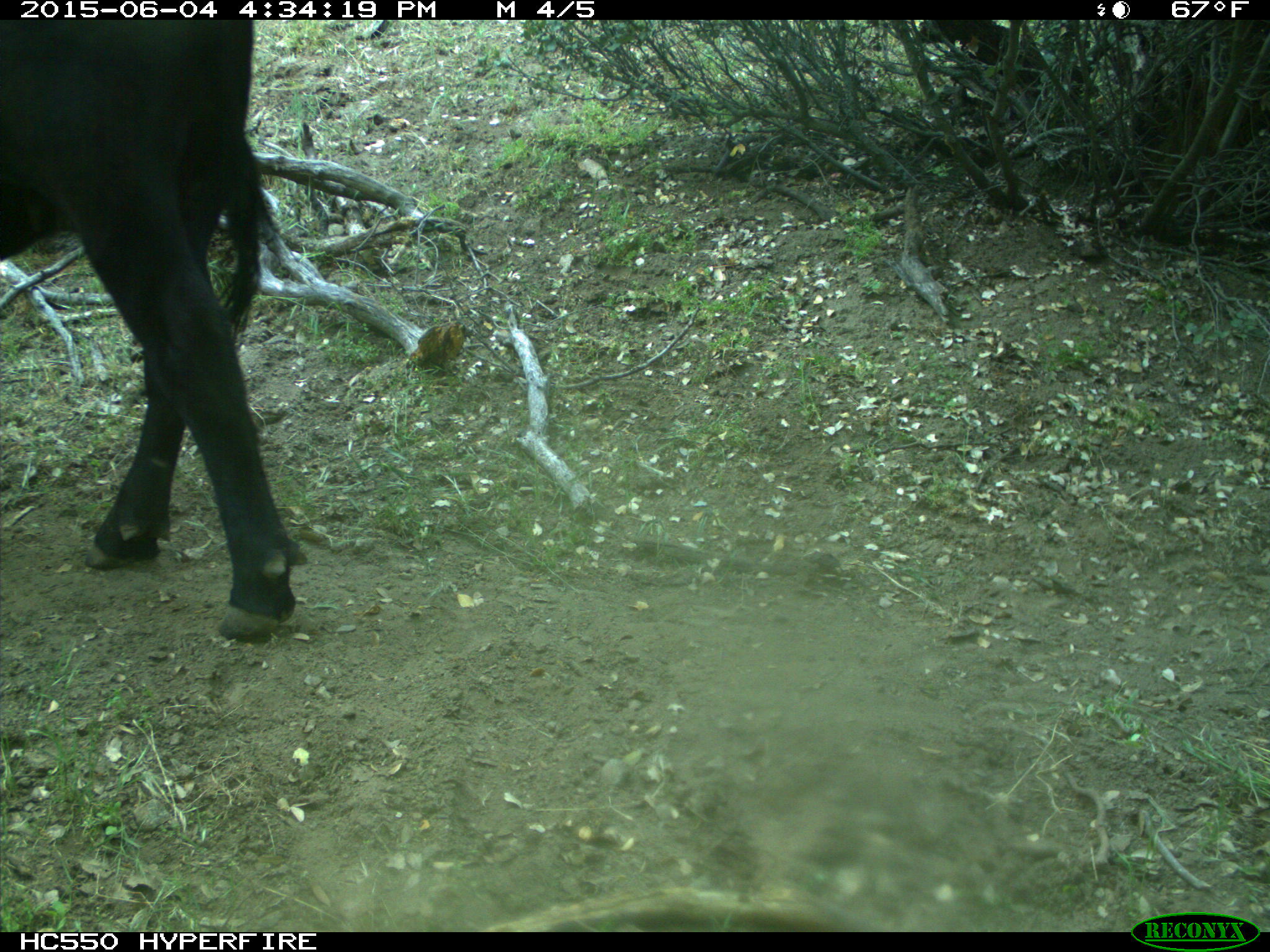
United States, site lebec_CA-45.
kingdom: Animalia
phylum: Chordata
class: Mammalia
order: Artiodactyla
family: Bovidae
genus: Bos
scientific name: Bos taurus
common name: domestic cow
Bos taurus (domestic cow).